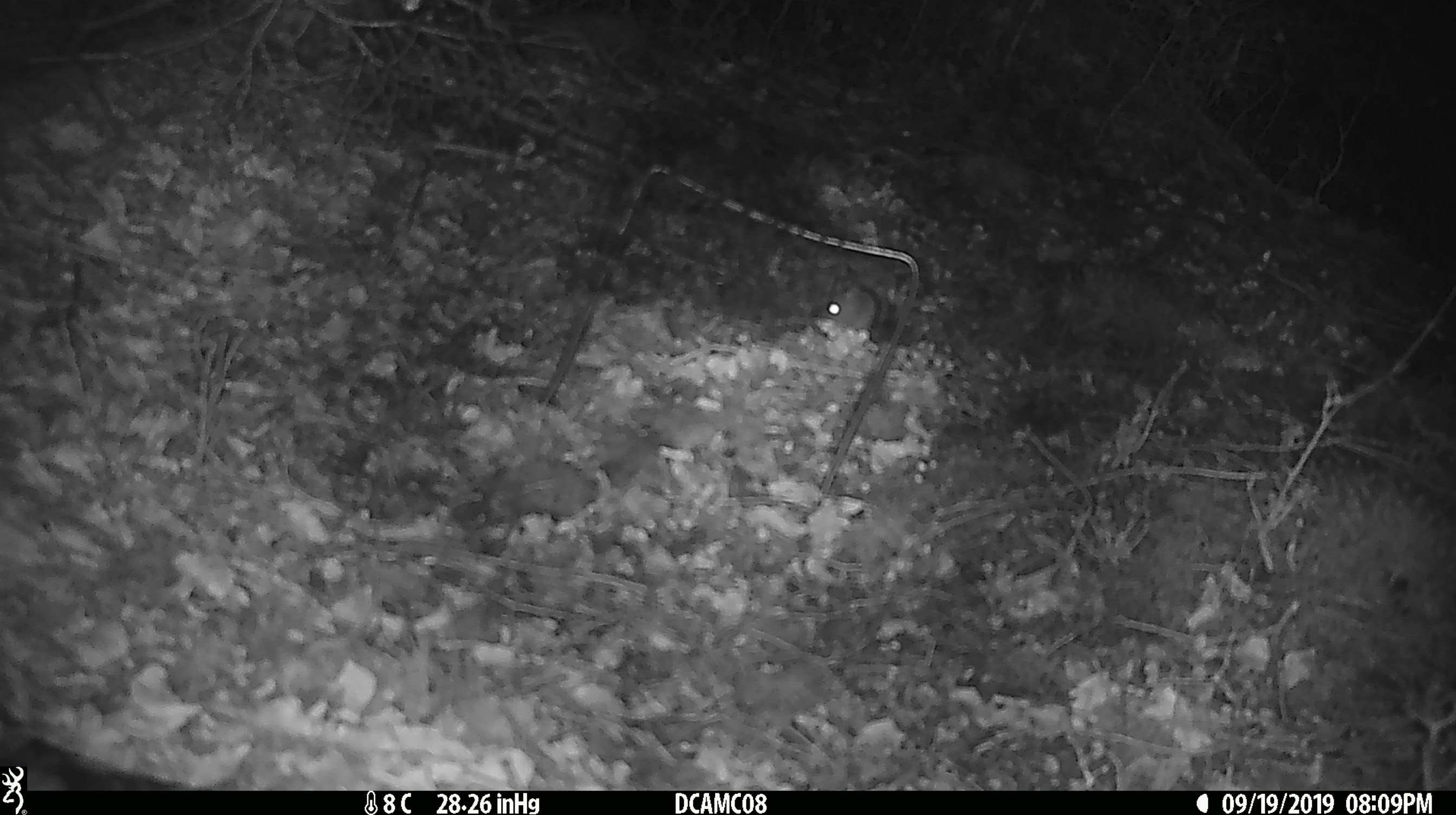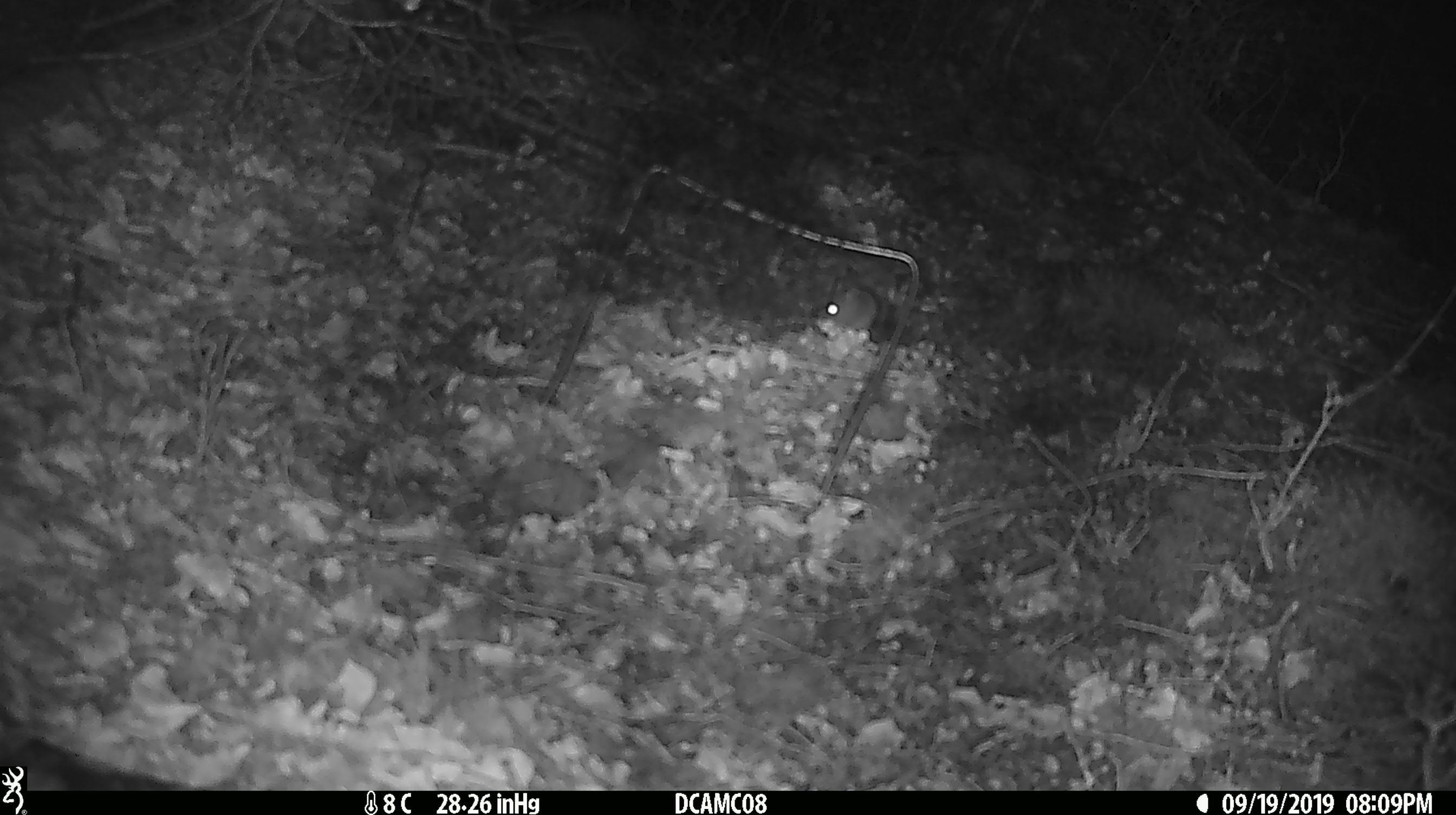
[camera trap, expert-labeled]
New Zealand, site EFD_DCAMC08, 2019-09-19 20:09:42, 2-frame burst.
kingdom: Animalia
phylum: Chordata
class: Mammalia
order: Rodentia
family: Muridae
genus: Mus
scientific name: Mus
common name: mouse